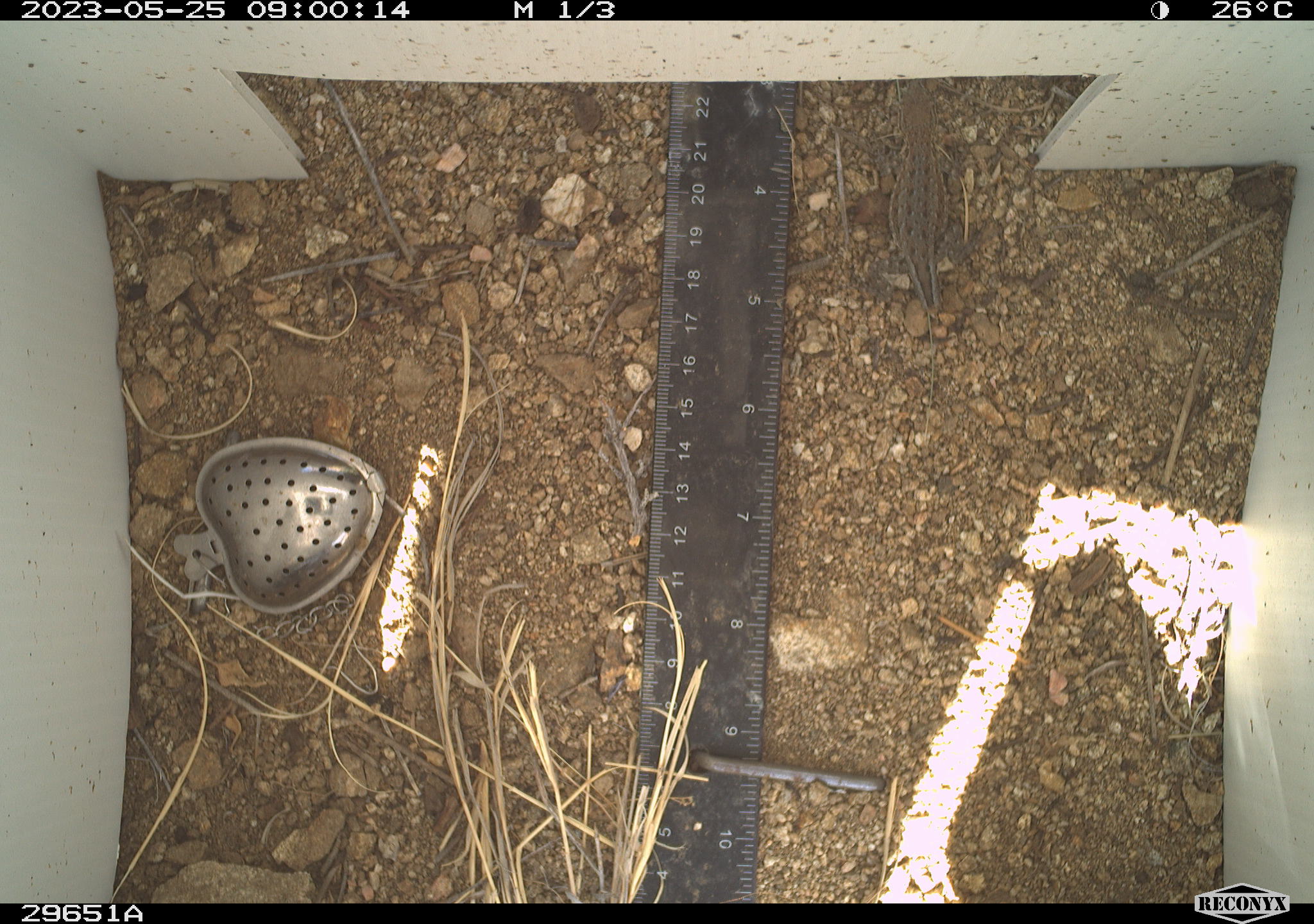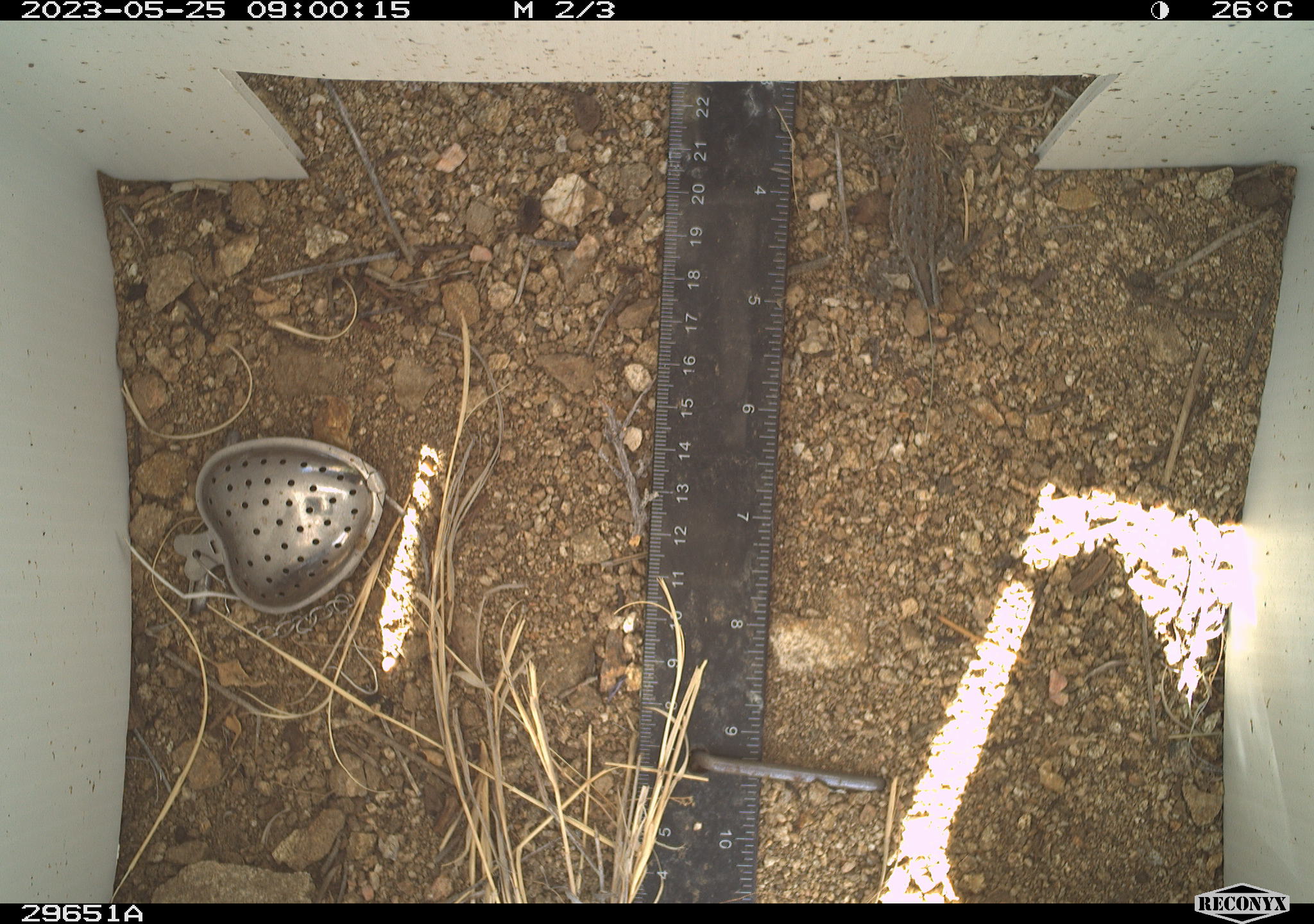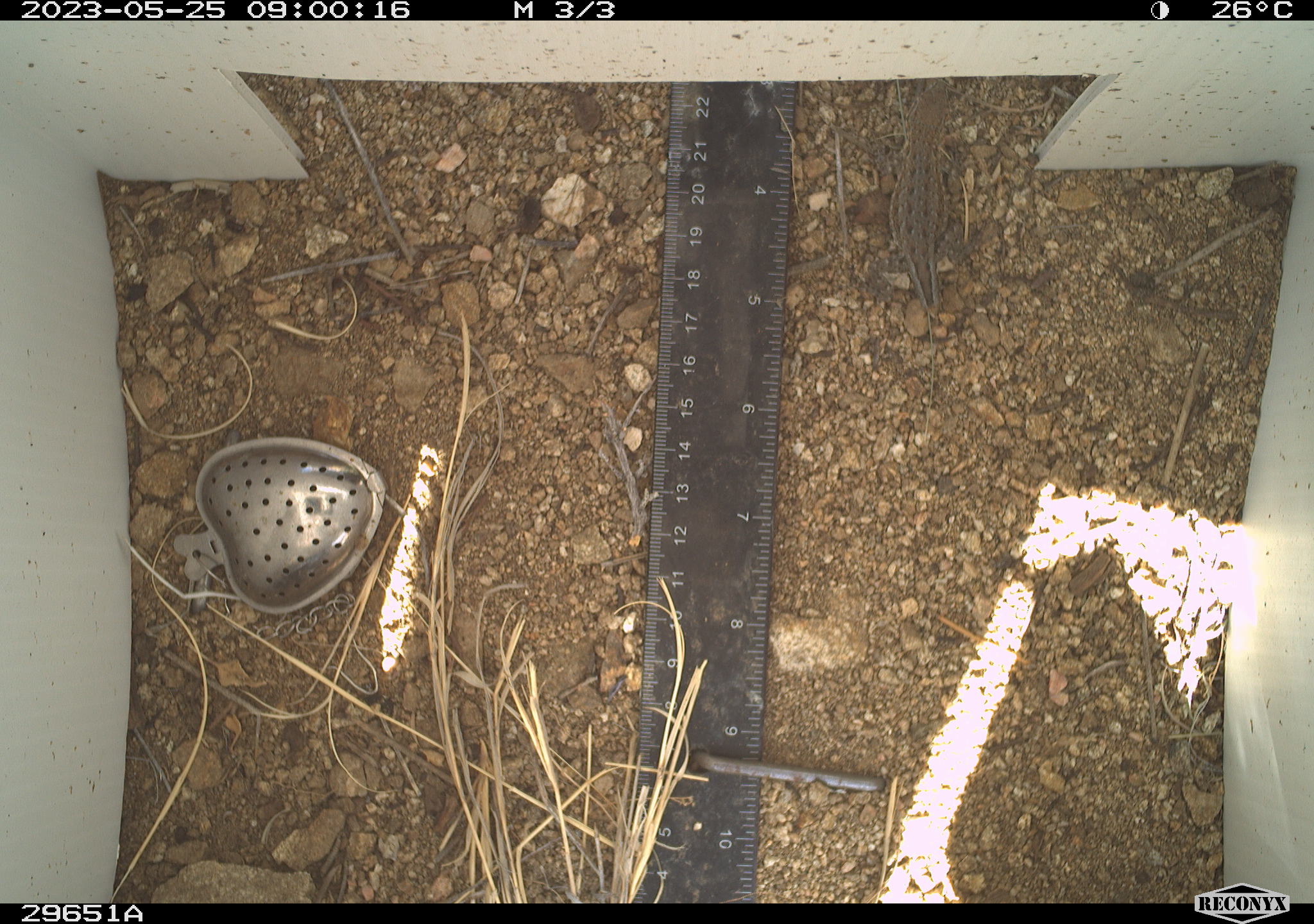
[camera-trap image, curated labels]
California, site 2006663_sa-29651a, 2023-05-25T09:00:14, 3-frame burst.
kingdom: Animalia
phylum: Chordata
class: Reptilia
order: Squamata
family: Phrynosomatidae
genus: Sceloporus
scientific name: Sceloporus graciosus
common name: common sagebrush lizard